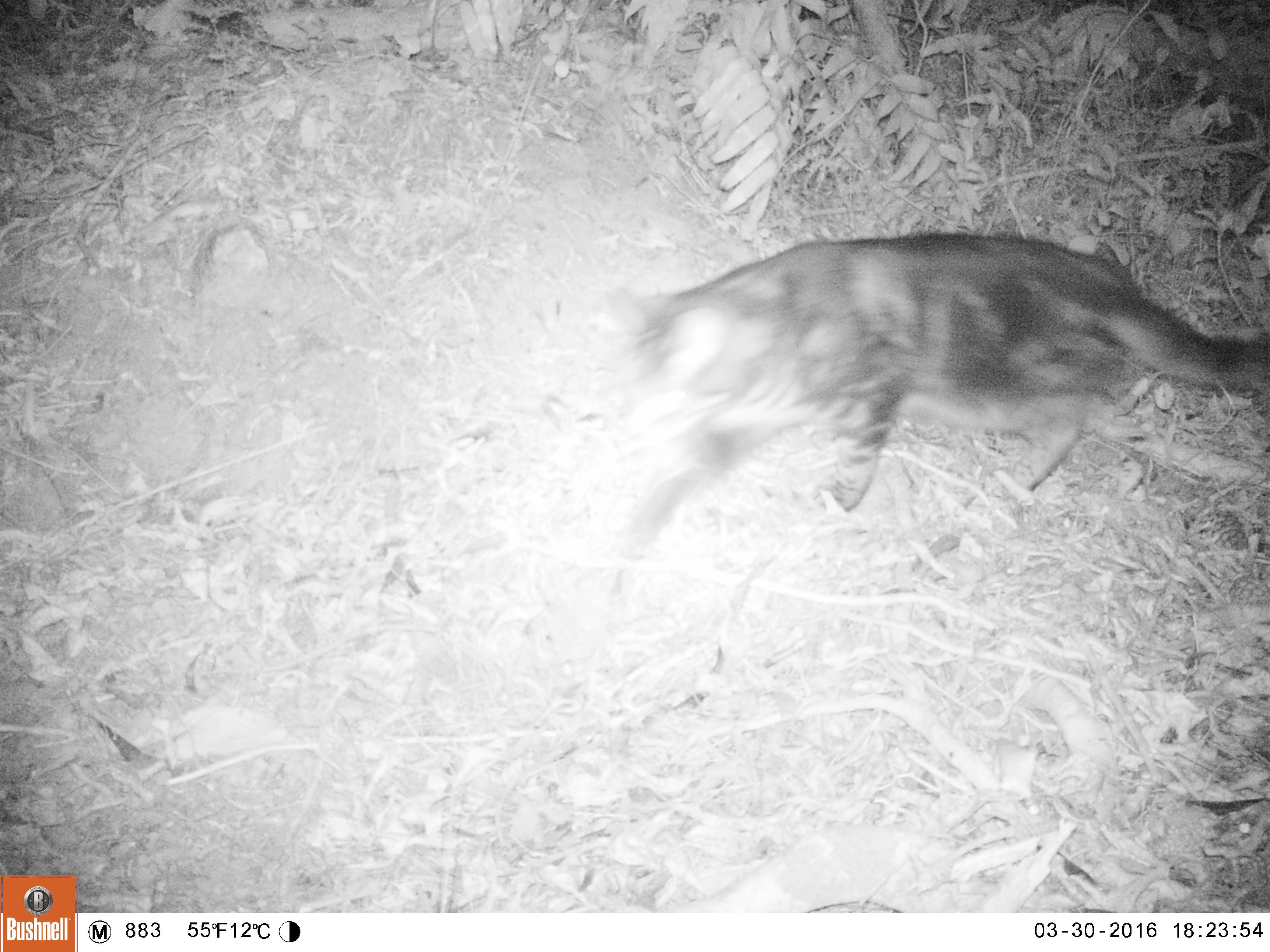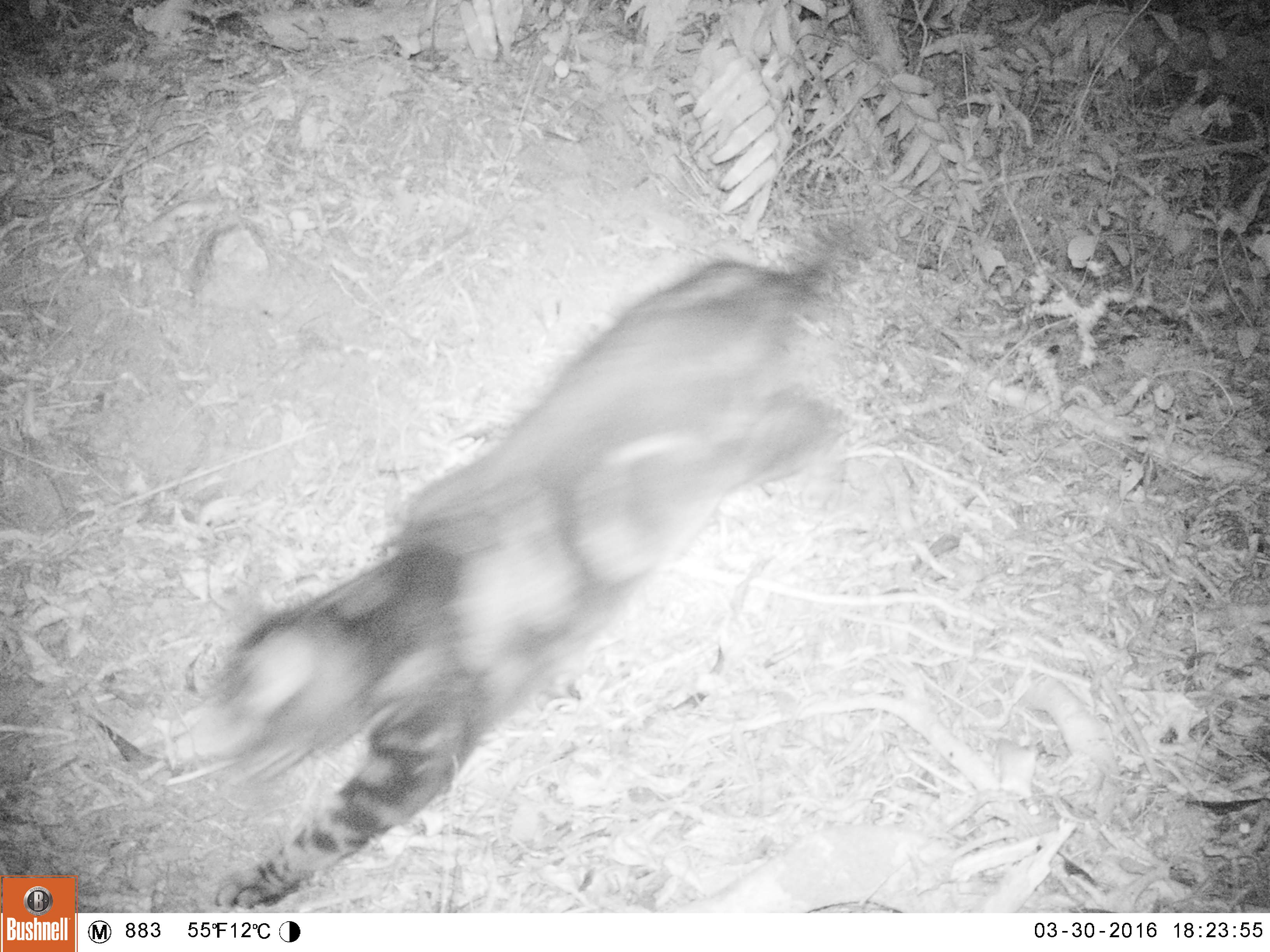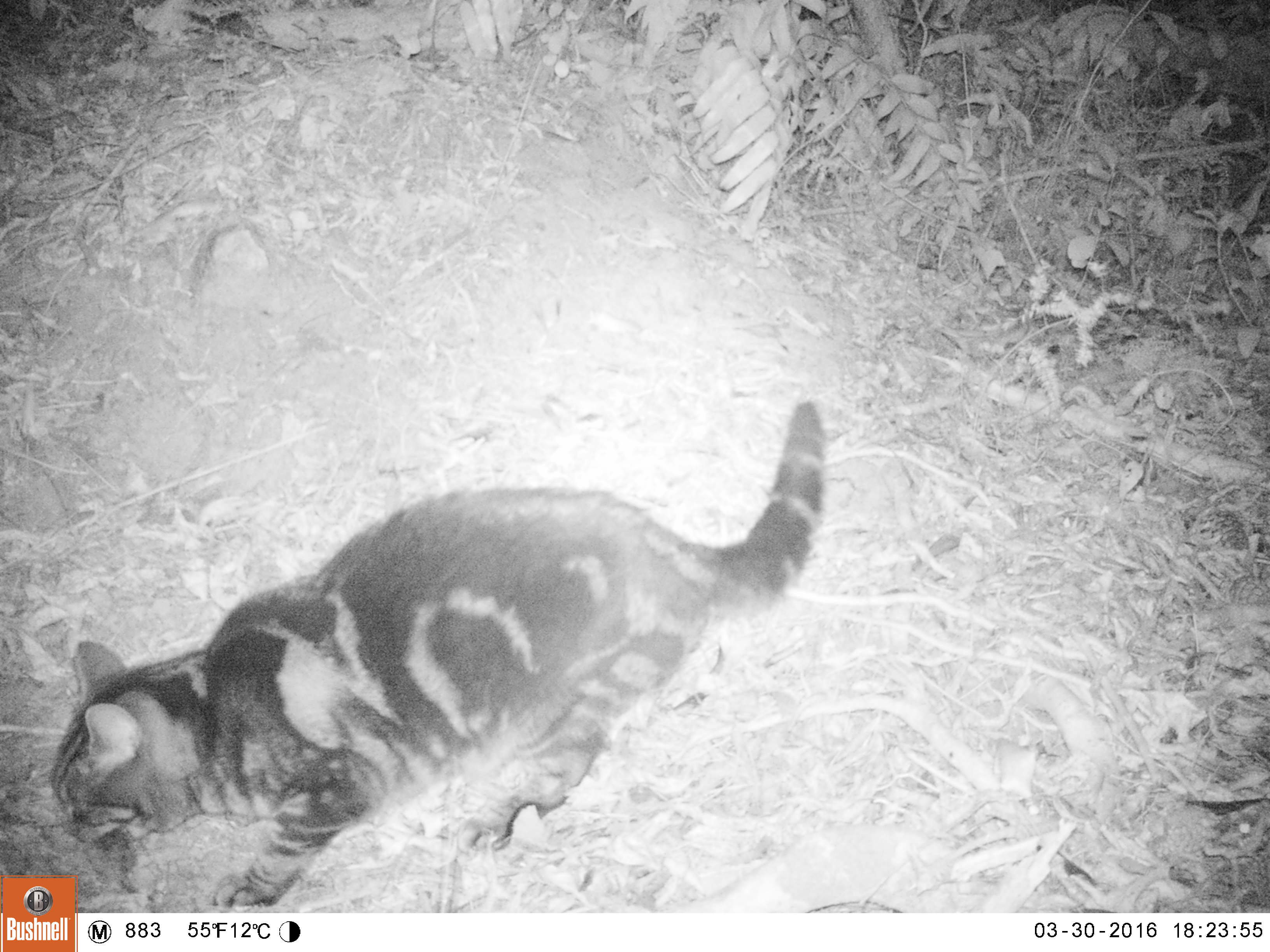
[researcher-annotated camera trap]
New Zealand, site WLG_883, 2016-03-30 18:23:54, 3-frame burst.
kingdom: Animalia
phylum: Chordata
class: Mammalia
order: Carnivora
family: Felidae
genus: Felis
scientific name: Felis catus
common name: domestic cat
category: cat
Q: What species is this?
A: Cat (domestic cat) (Felis catus).